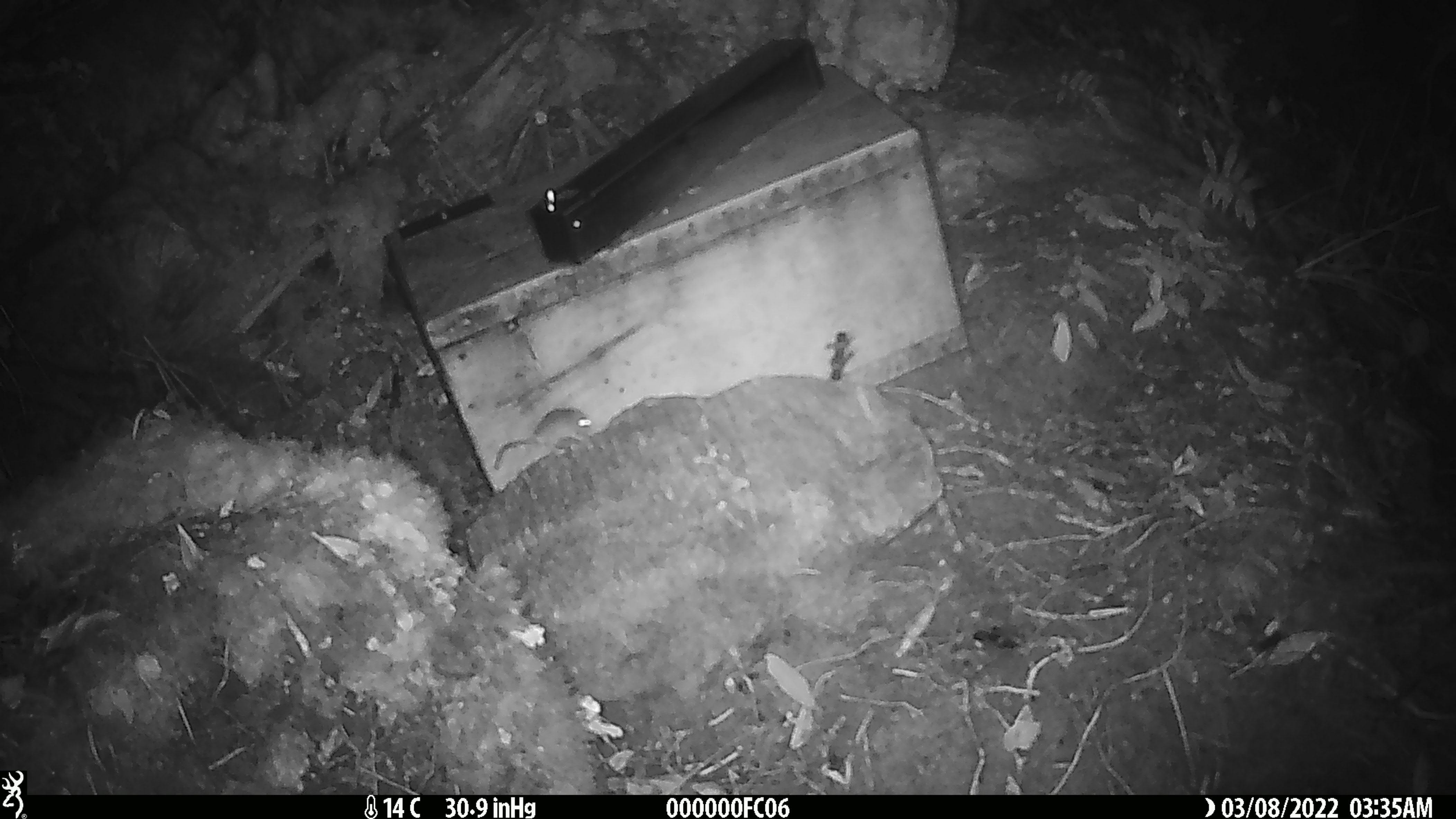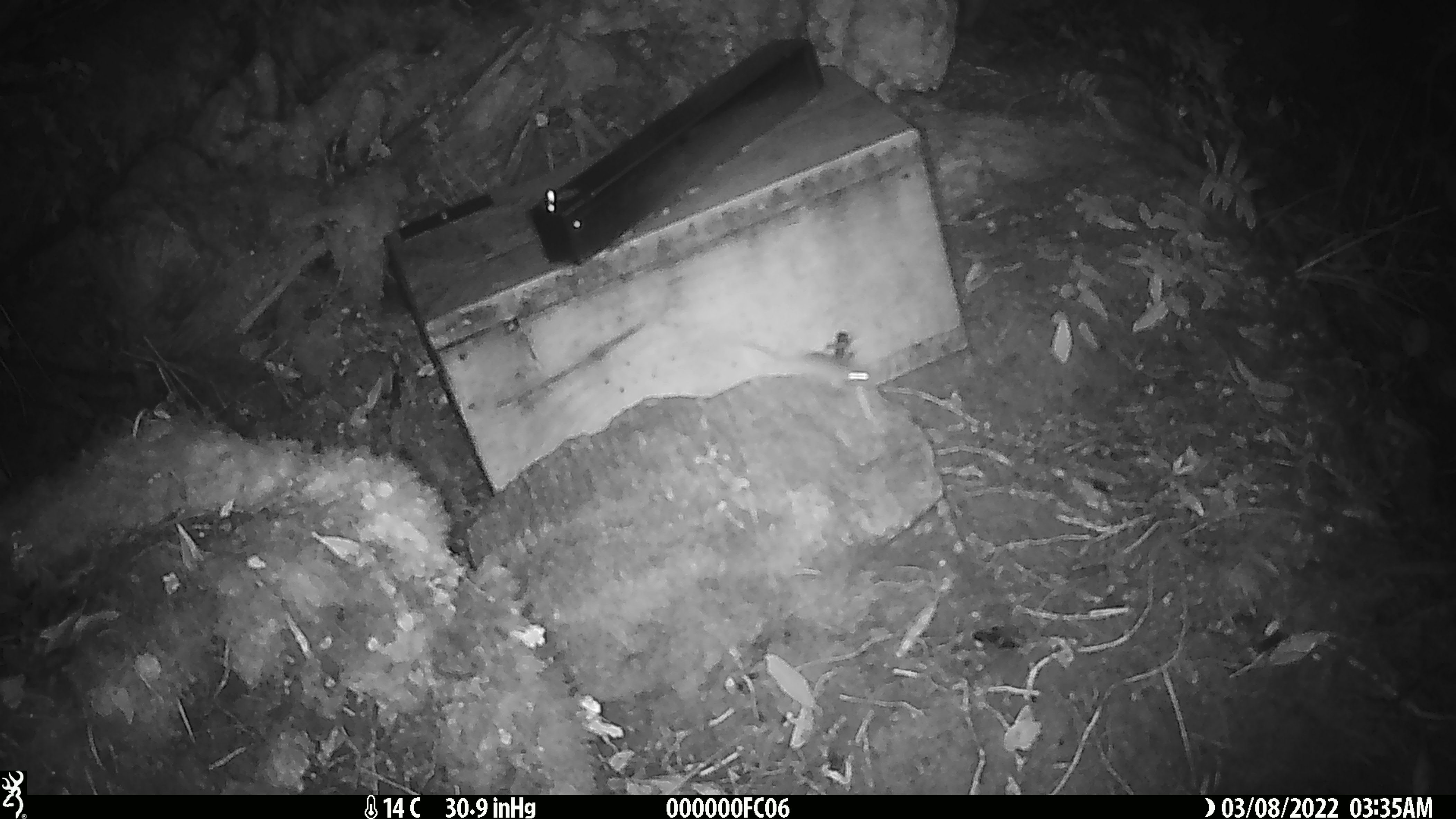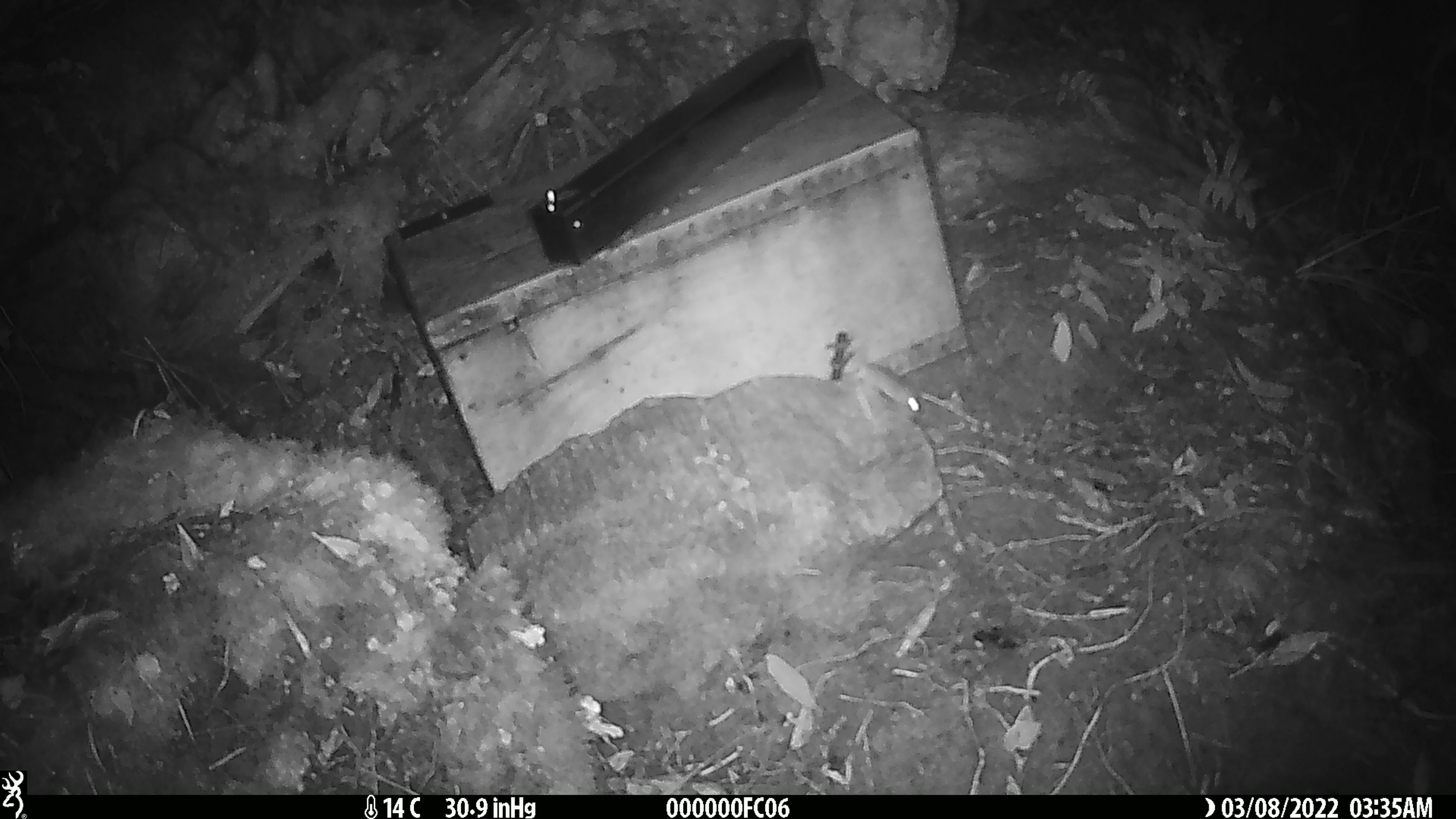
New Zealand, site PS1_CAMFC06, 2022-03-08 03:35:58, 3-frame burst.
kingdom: Animalia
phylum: Chordata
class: Mammalia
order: Rodentia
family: Muridae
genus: Mus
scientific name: Mus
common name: mouse